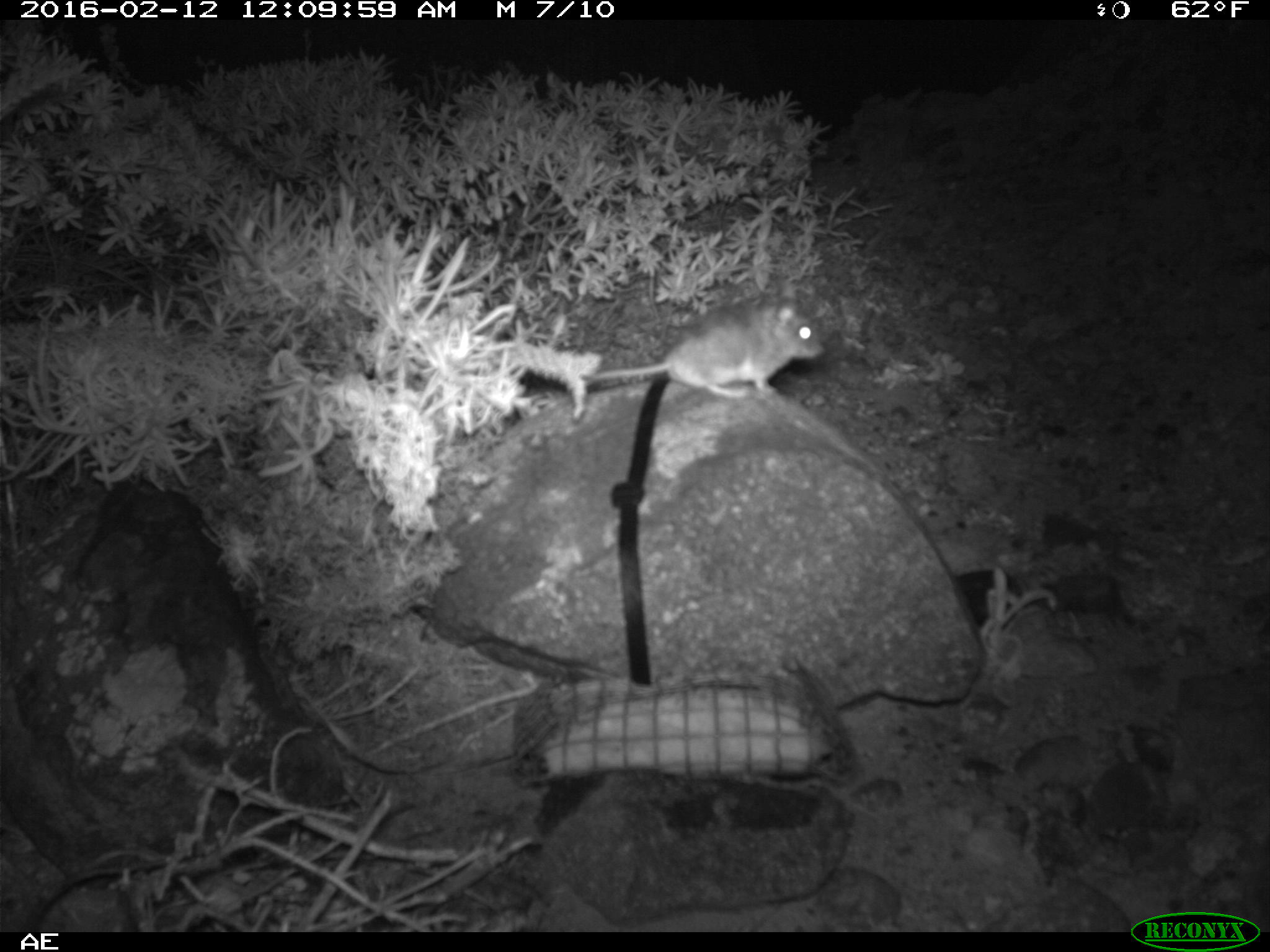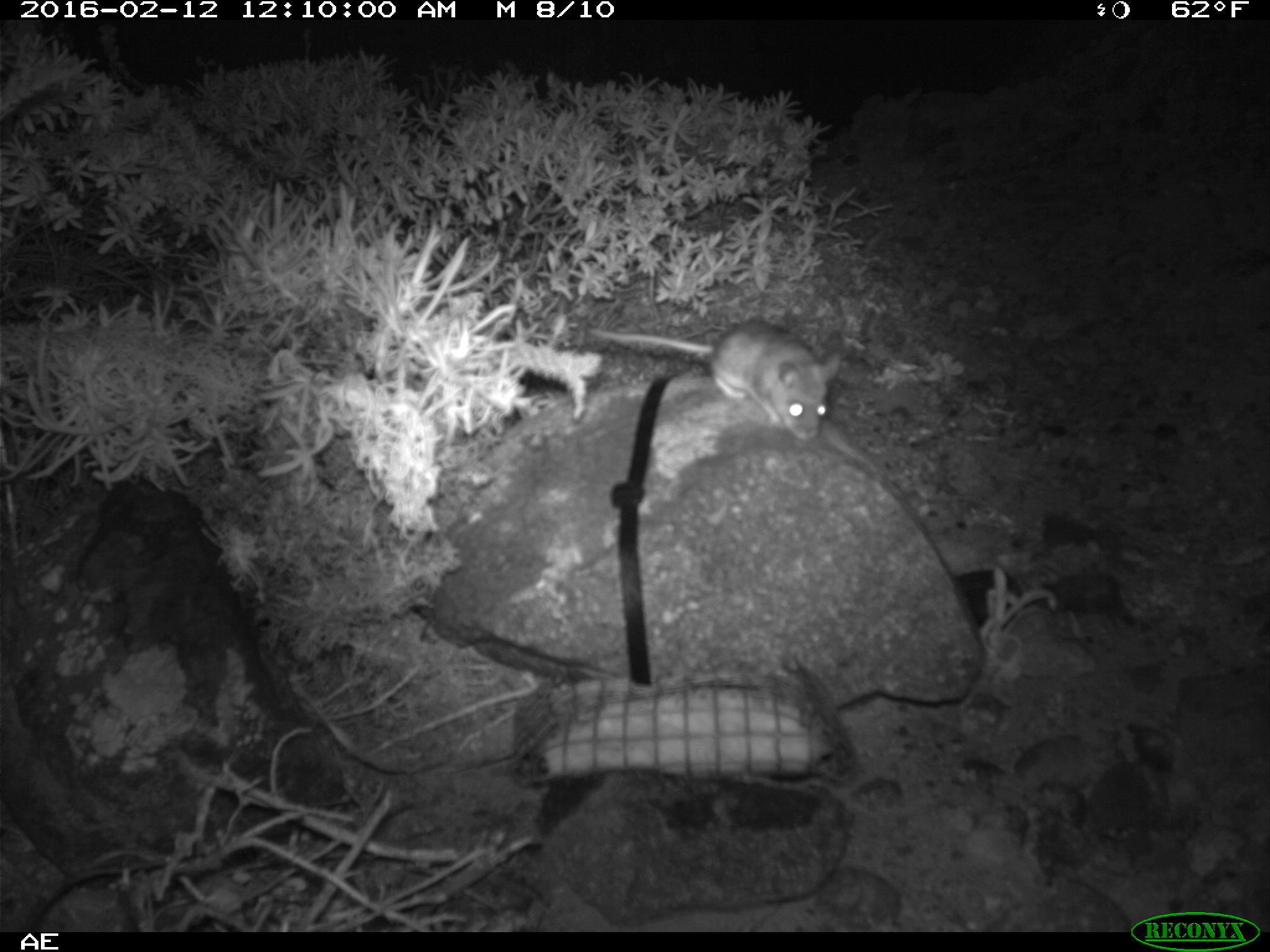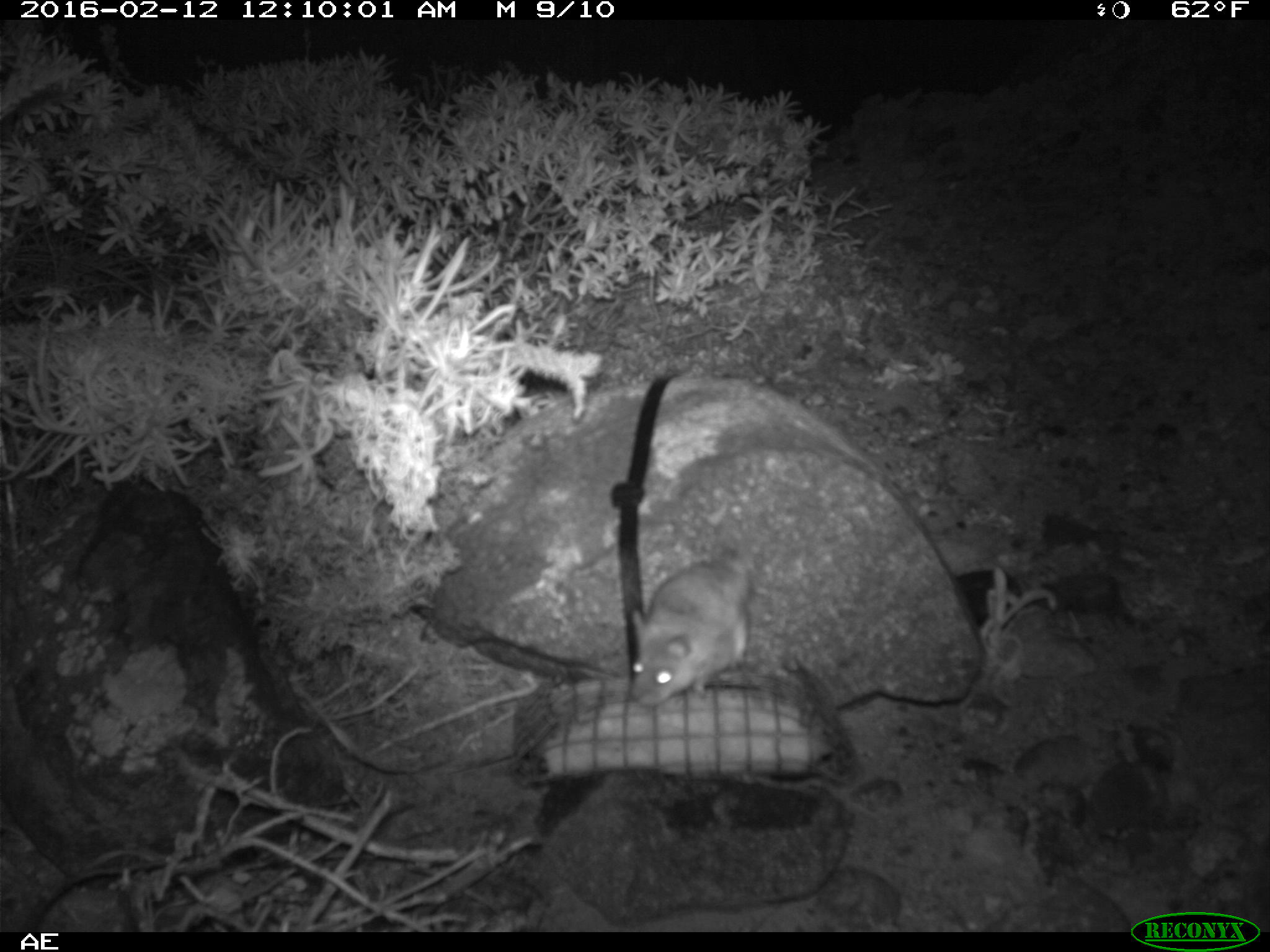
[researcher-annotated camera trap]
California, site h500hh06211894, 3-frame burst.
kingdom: Animalia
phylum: Chordata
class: Mammalia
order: Rodentia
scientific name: Rodentia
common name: rodent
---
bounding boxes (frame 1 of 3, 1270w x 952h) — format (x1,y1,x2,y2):
rodent: (595,280,828,397)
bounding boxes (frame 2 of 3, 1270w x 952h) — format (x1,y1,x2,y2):
rodent: (590,320,849,439)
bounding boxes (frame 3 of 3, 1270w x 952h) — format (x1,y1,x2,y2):
rodent: (625,518,755,707)